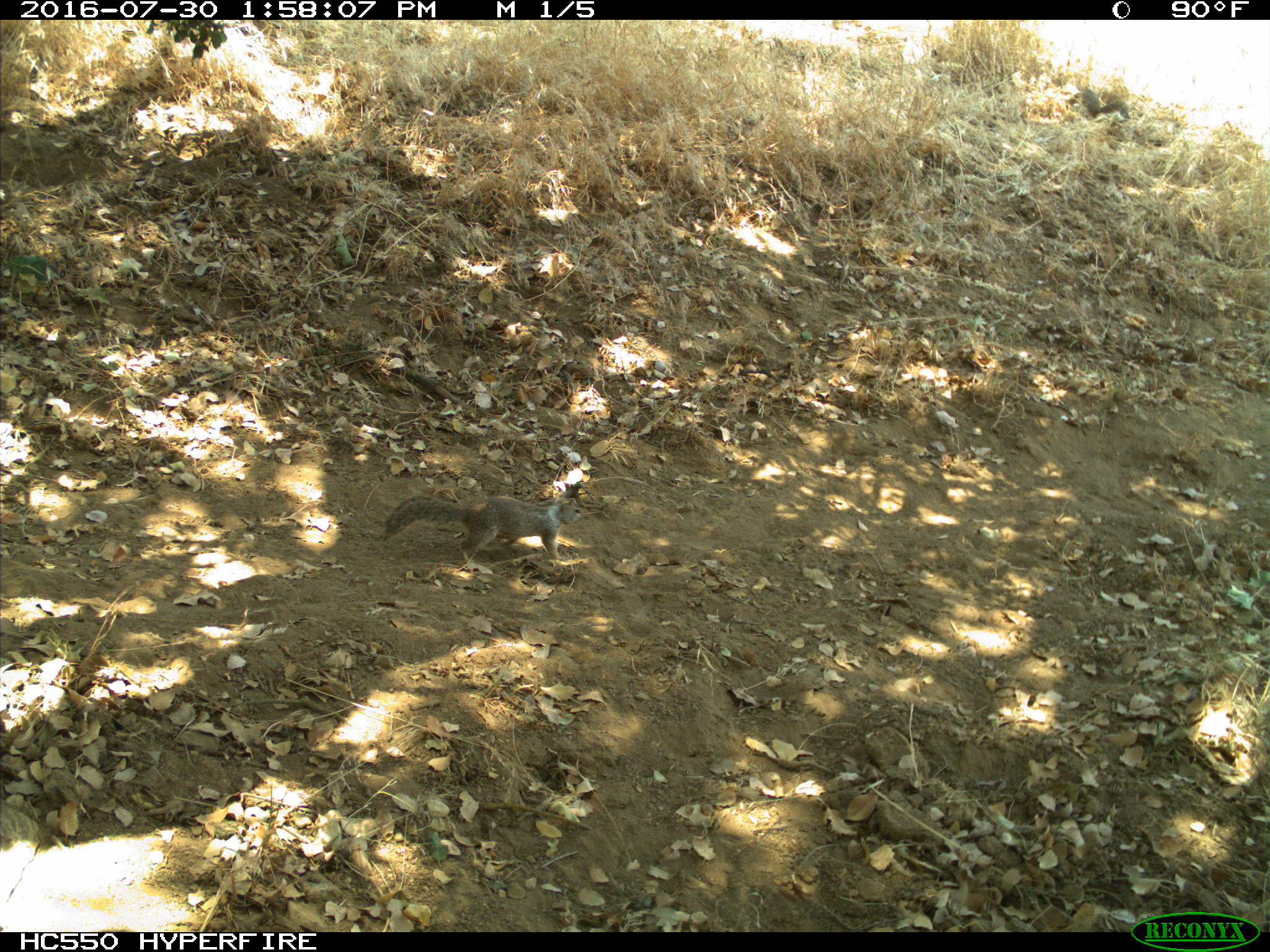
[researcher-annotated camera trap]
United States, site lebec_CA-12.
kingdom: Animalia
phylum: Chordata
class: Mammalia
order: Rodentia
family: Sciuridae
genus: Otospermophilus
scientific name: Otospermophilus beecheyi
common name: california ground squirrel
Otospermophilus beecheyi (california ground squirrel).